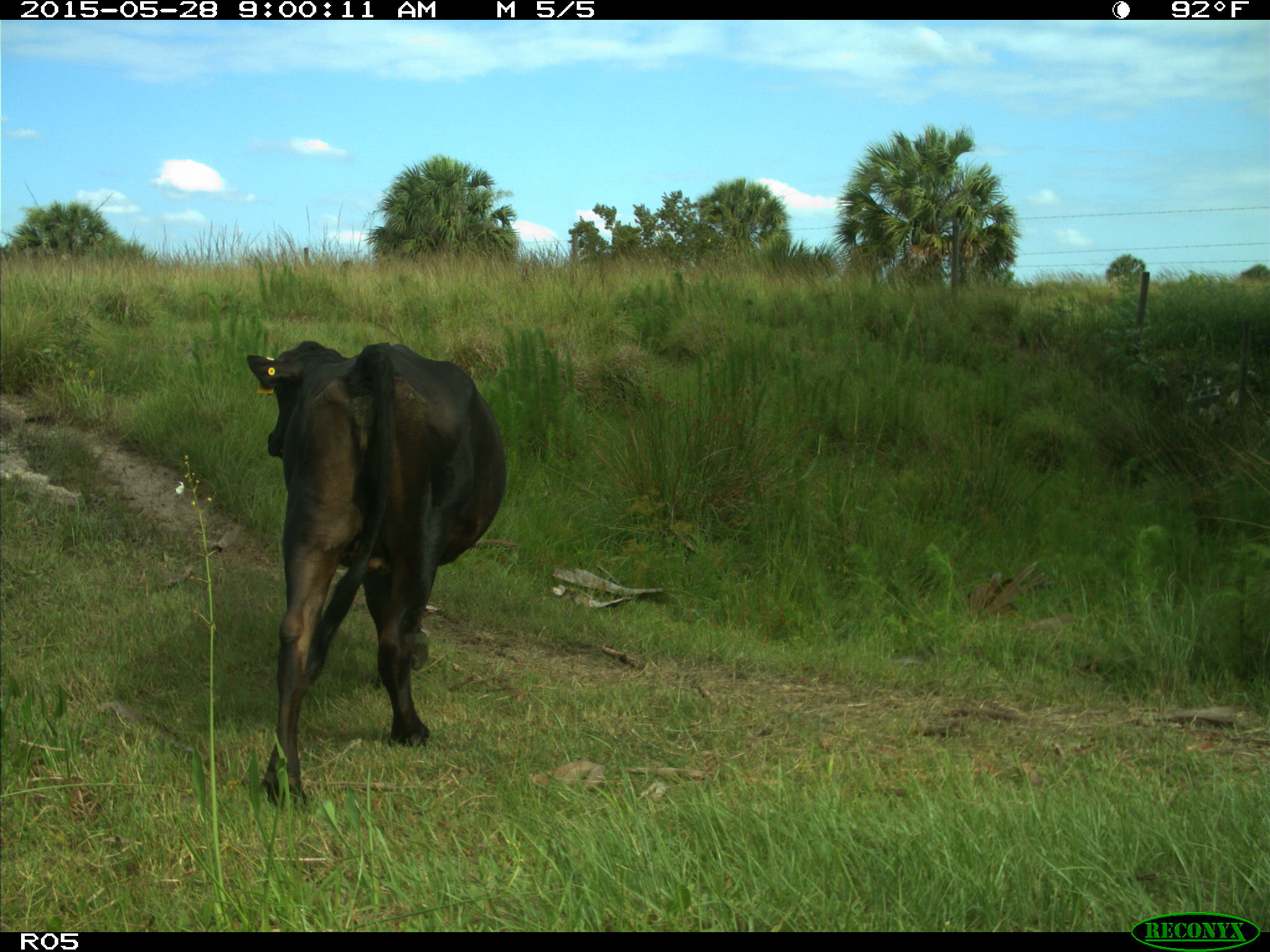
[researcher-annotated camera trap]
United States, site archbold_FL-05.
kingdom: Animalia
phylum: Chordata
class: Mammalia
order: Artiodactyla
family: Bovidae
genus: Bos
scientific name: Bos taurus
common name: domestic cow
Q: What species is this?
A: Bos taurus (domestic cow).